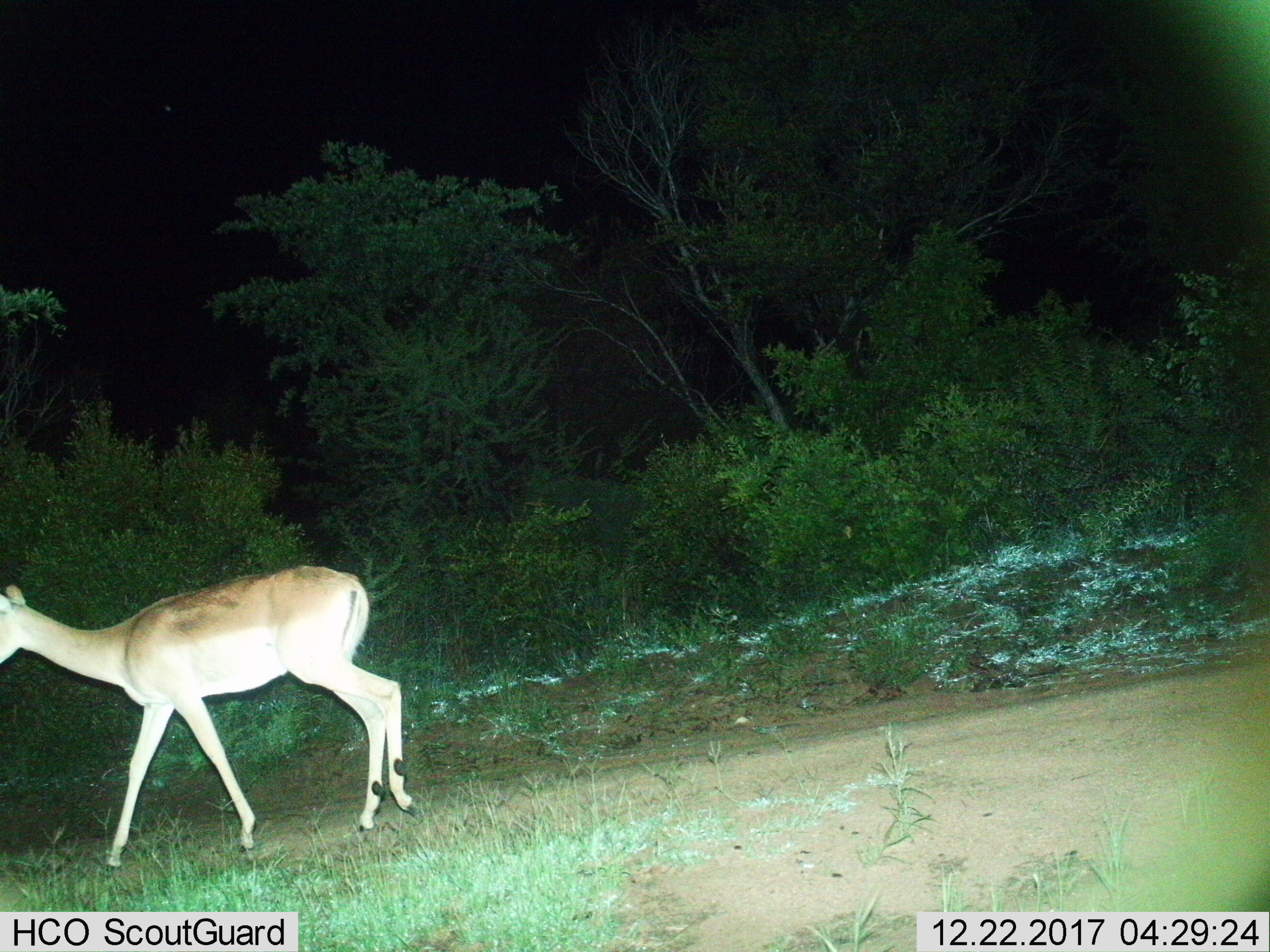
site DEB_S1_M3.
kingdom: Animalia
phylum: Chordata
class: Mammalia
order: Artiodactyla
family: Bovidae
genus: Aepyceros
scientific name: Aepyceros melampus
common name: impala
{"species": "impala (Aepyceros melampus)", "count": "1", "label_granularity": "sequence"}